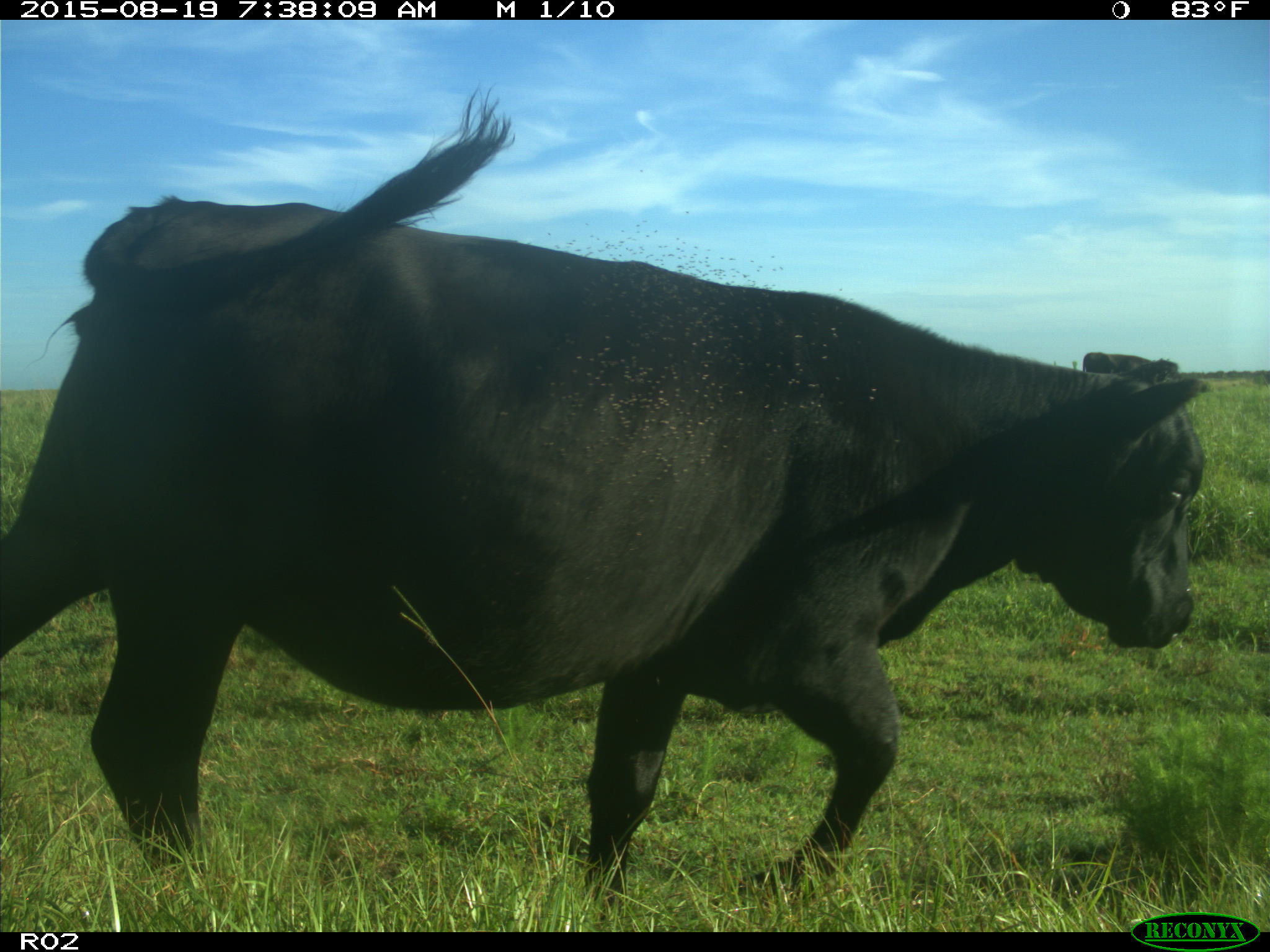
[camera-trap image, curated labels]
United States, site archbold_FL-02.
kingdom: Animalia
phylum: Chordata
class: Mammalia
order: Artiodactyla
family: Bovidae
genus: Bos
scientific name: Bos taurus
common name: domestic cow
Bos taurus (domestic cow).